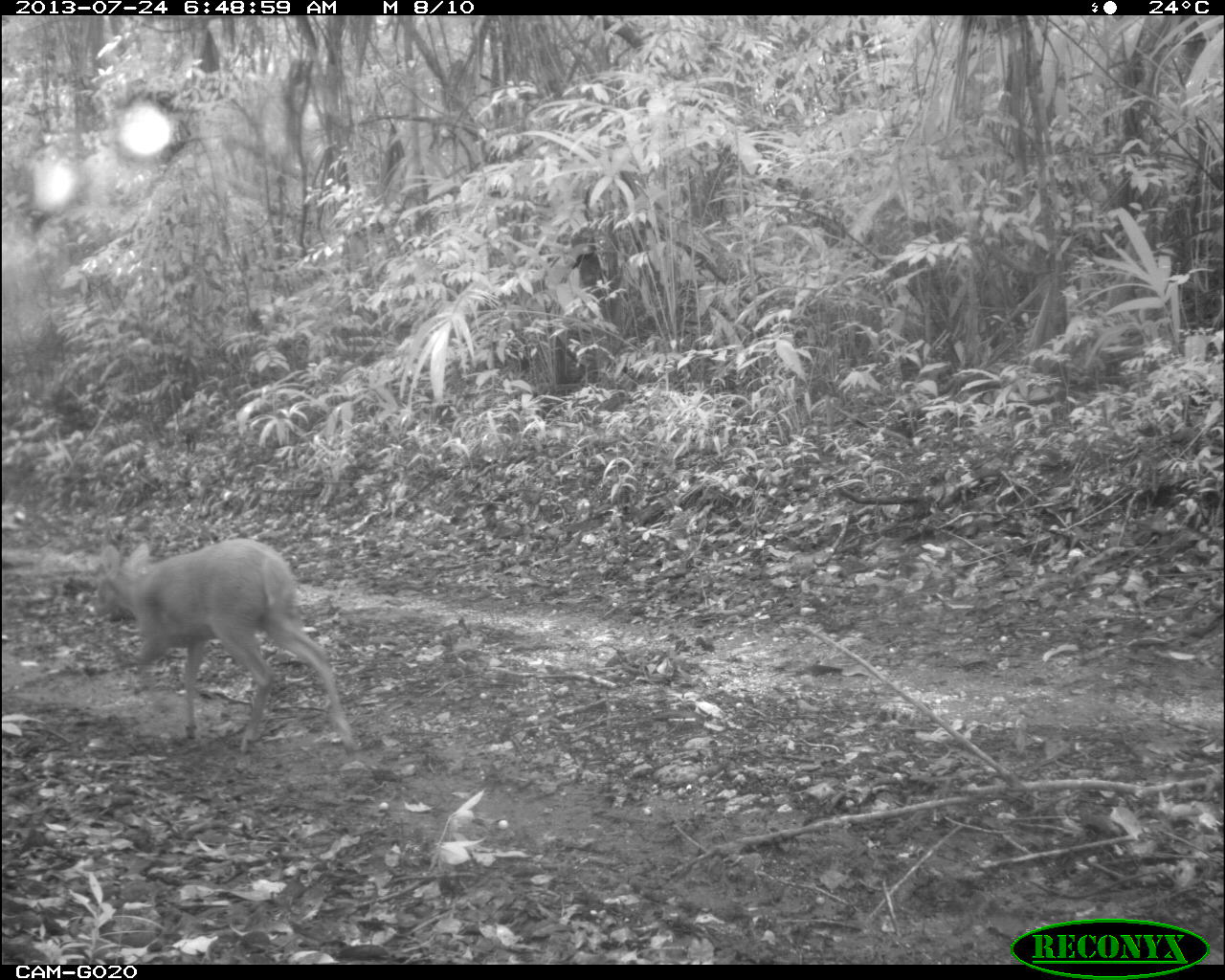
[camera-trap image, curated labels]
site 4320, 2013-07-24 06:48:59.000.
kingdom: Animalia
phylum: Chordata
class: Mammalia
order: Artiodactyla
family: Cervidae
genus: Mazama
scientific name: Mazama temama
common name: central american red brocket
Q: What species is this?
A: Mazama temama (central american red brocket).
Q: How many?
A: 1.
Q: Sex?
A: Male.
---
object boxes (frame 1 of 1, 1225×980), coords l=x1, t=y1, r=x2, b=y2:
mazama temama: l=90, t=536, r=357, b=757